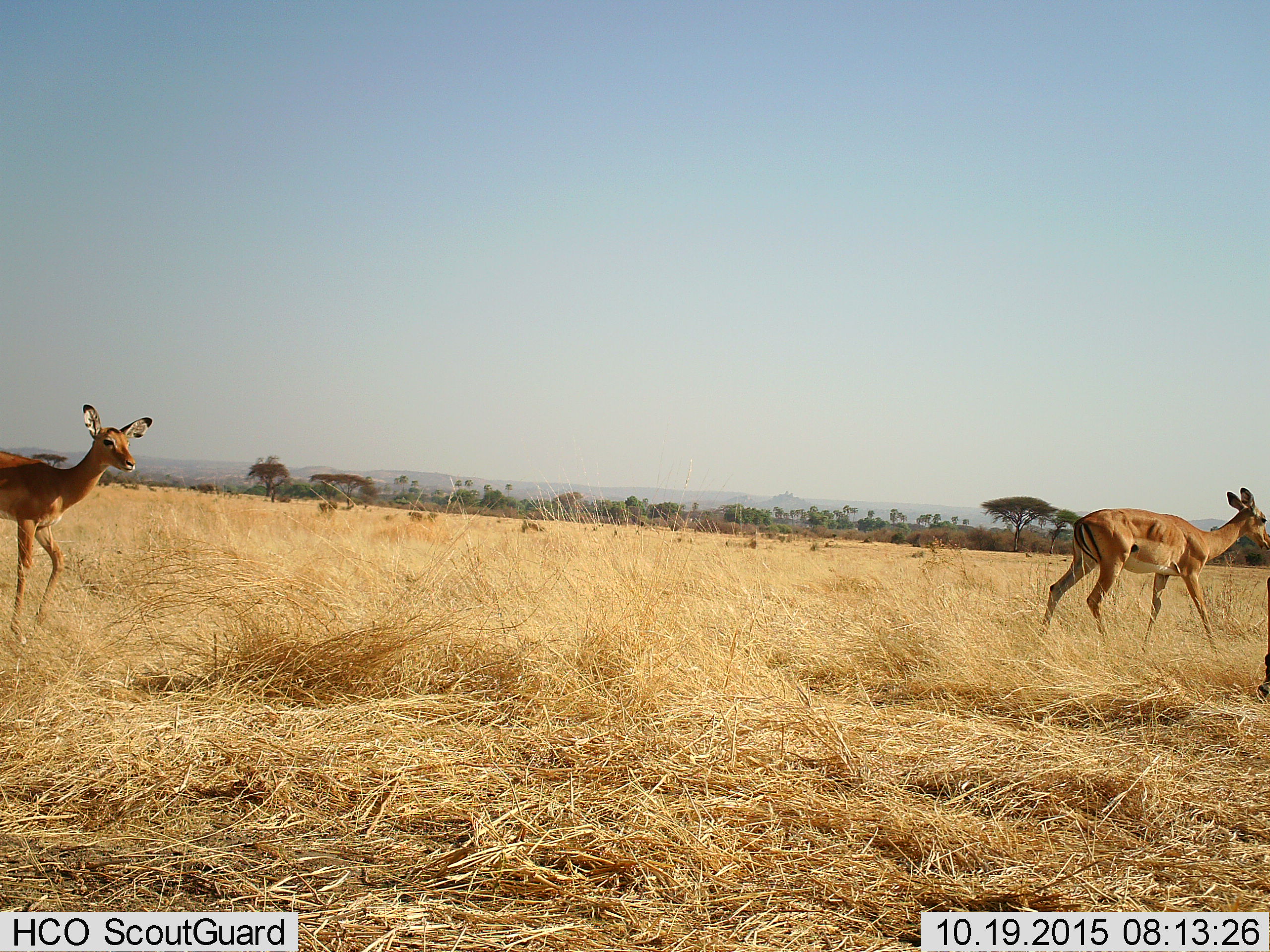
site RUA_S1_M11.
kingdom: Animalia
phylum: Chordata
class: Mammalia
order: Artiodactyla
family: Bovidae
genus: Aepyceros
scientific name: Aepyceros melampus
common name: impala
Impala (Aepyceros melampus), count 2. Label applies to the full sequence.